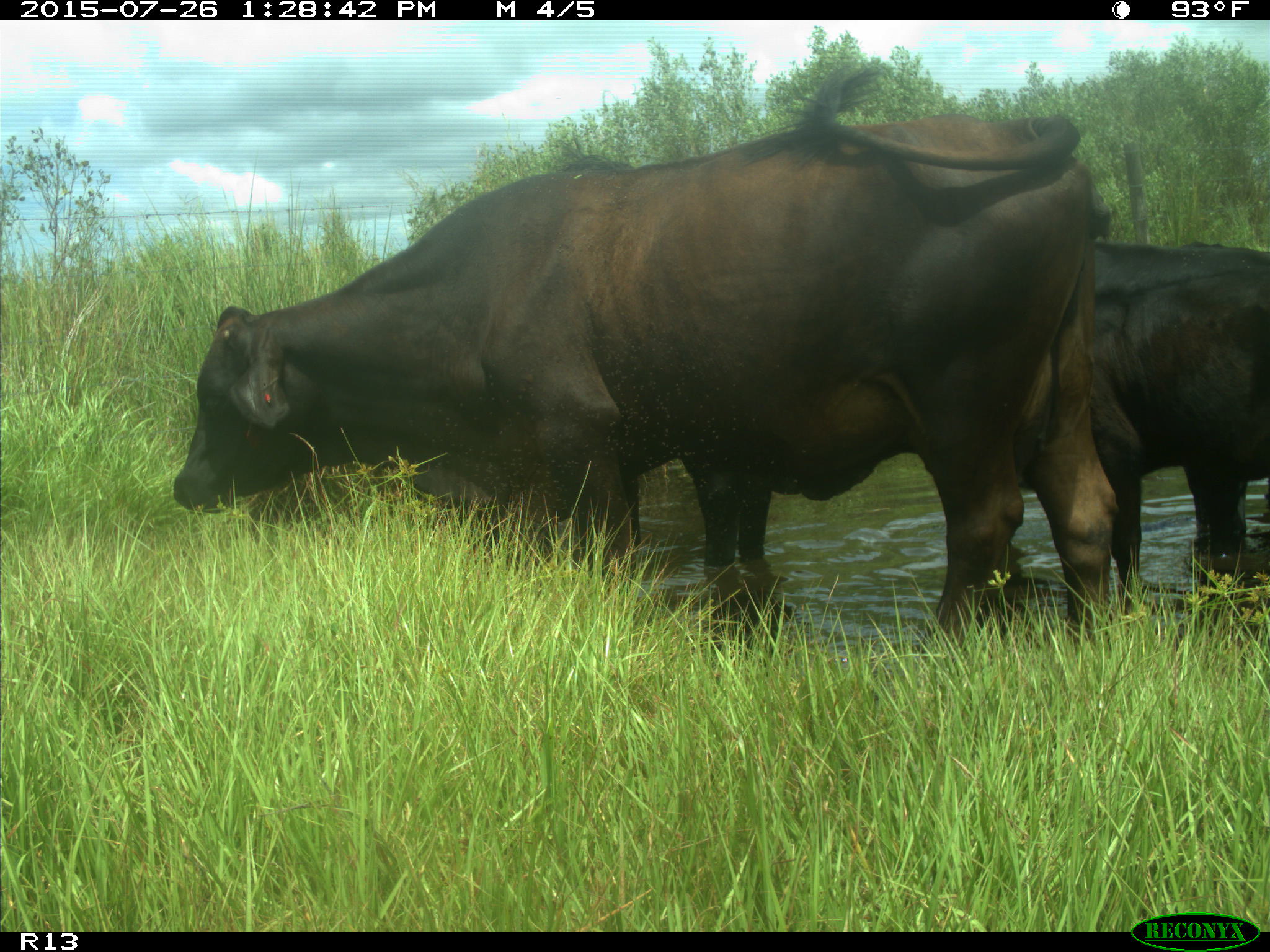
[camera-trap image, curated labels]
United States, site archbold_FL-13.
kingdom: Animalia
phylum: Chordata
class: Mammalia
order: Artiodactyla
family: Bovidae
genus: Bos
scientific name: Bos taurus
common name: domestic cow